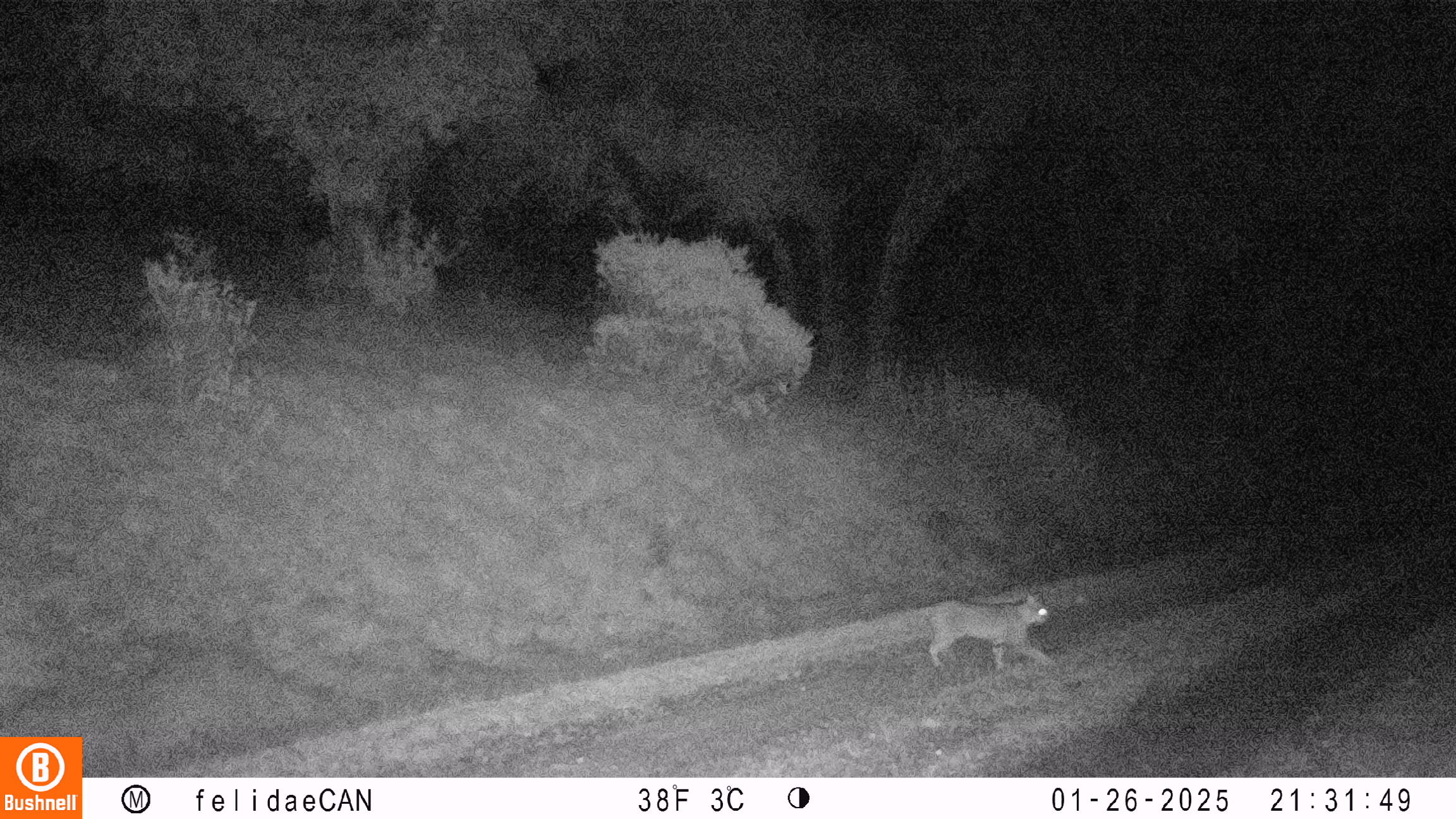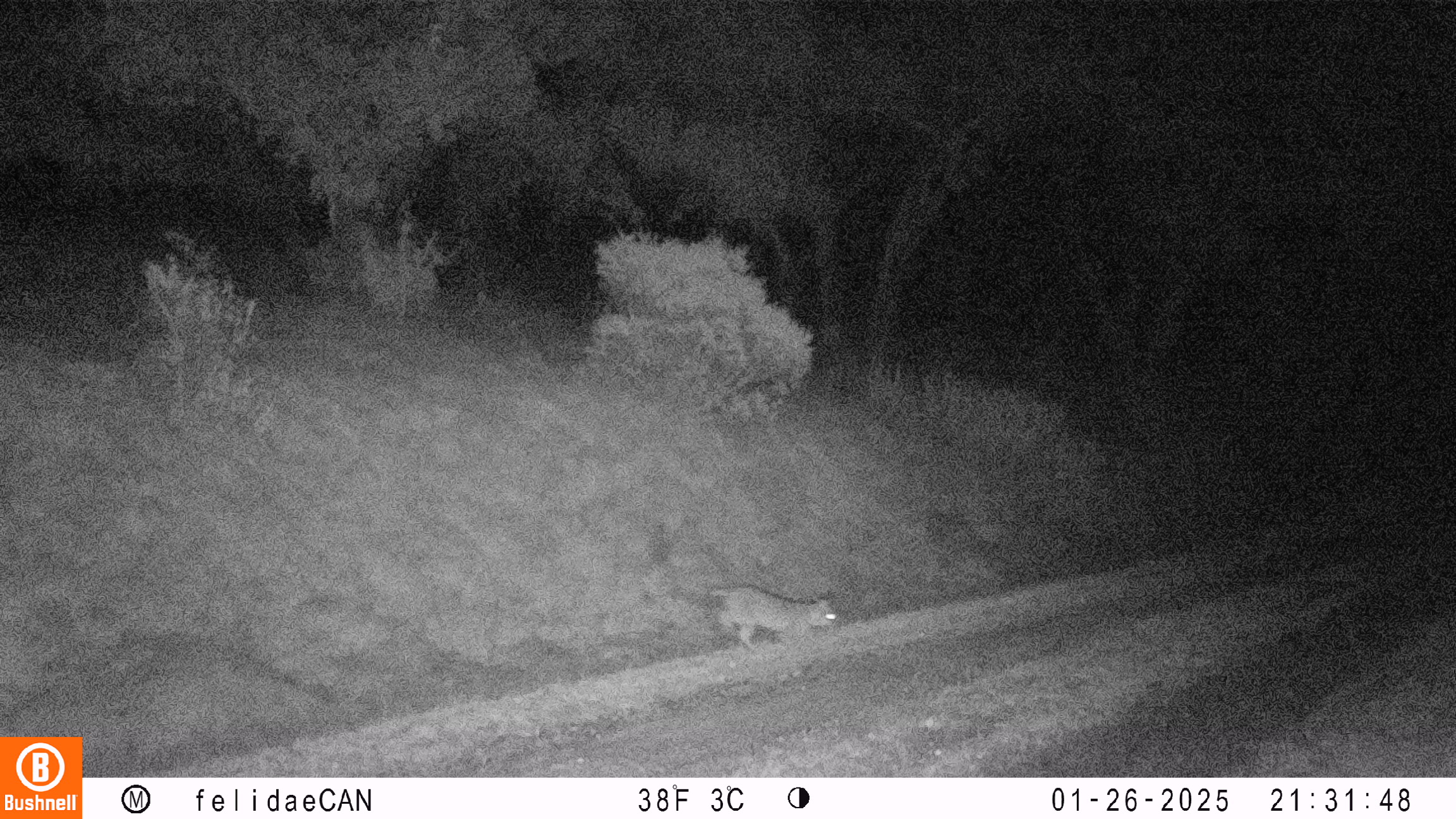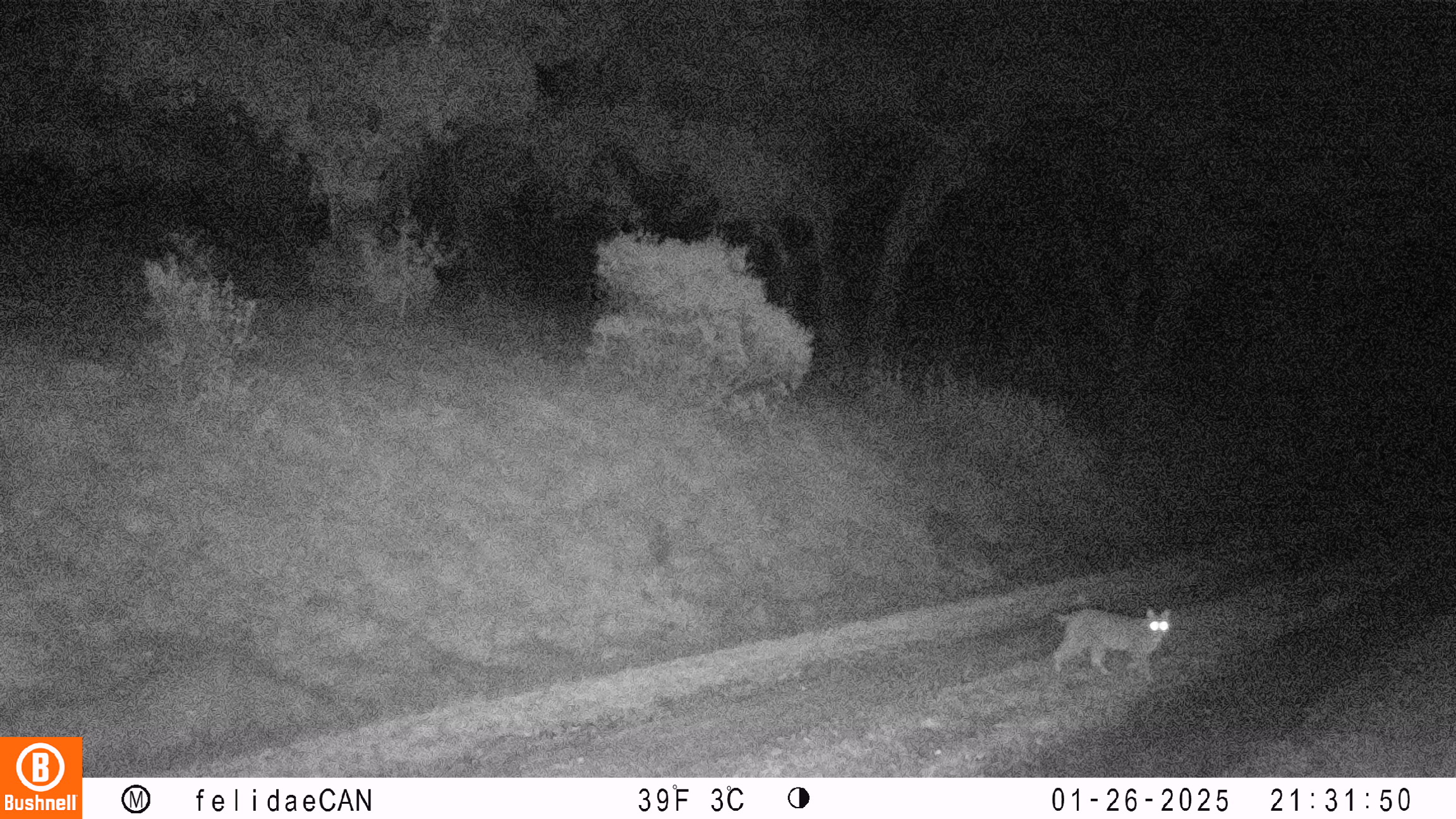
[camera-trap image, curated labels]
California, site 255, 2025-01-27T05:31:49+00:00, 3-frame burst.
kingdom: Animalia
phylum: Chordata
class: Mammalia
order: Carnivora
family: Felidae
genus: Lynx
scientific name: Lynx rufus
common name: bobcat